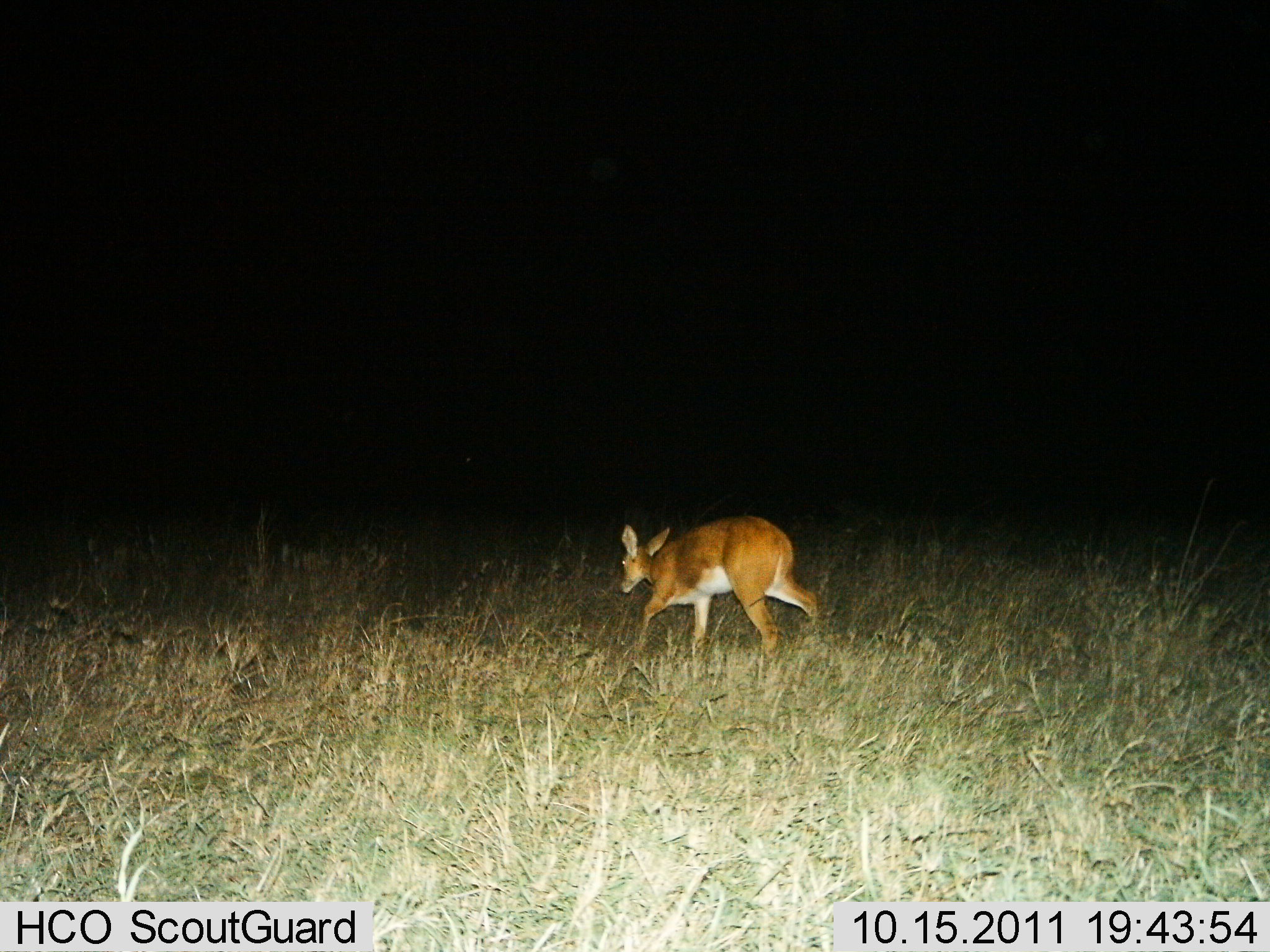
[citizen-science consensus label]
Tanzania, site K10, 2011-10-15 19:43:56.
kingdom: Animalia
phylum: Chordata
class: Mammalia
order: Artiodactyla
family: Bovidae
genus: Redunca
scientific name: Redunca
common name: reedbuck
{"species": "reedbuck (Redunca)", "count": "1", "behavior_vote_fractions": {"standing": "17%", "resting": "0%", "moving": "92%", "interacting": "0%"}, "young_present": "0%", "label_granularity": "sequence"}